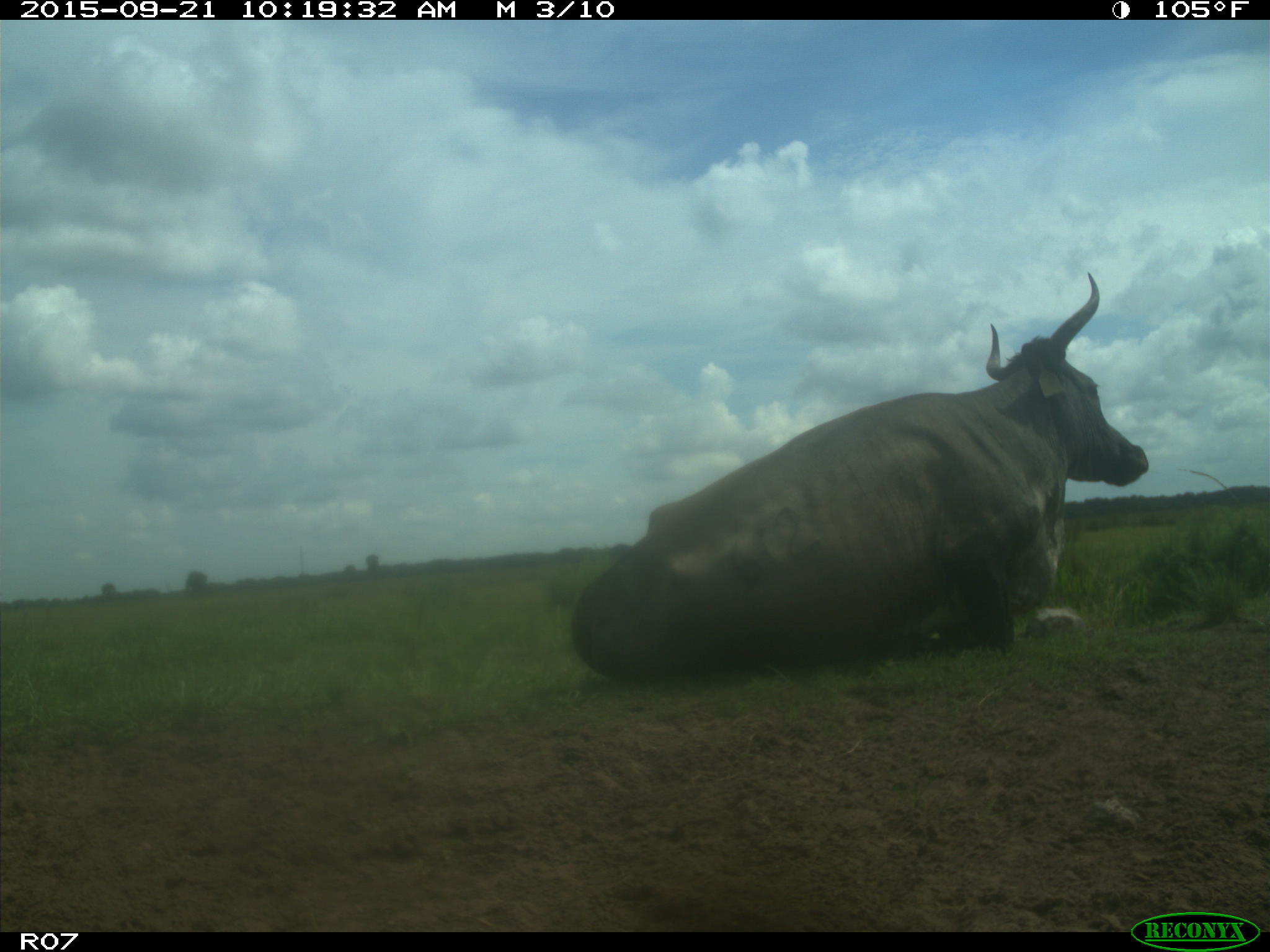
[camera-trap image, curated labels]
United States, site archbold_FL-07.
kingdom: Animalia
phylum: Chordata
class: Mammalia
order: Artiodactyla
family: Bovidae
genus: Bos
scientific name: Bos taurus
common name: domestic cow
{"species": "Bos taurus (domestic cow)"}